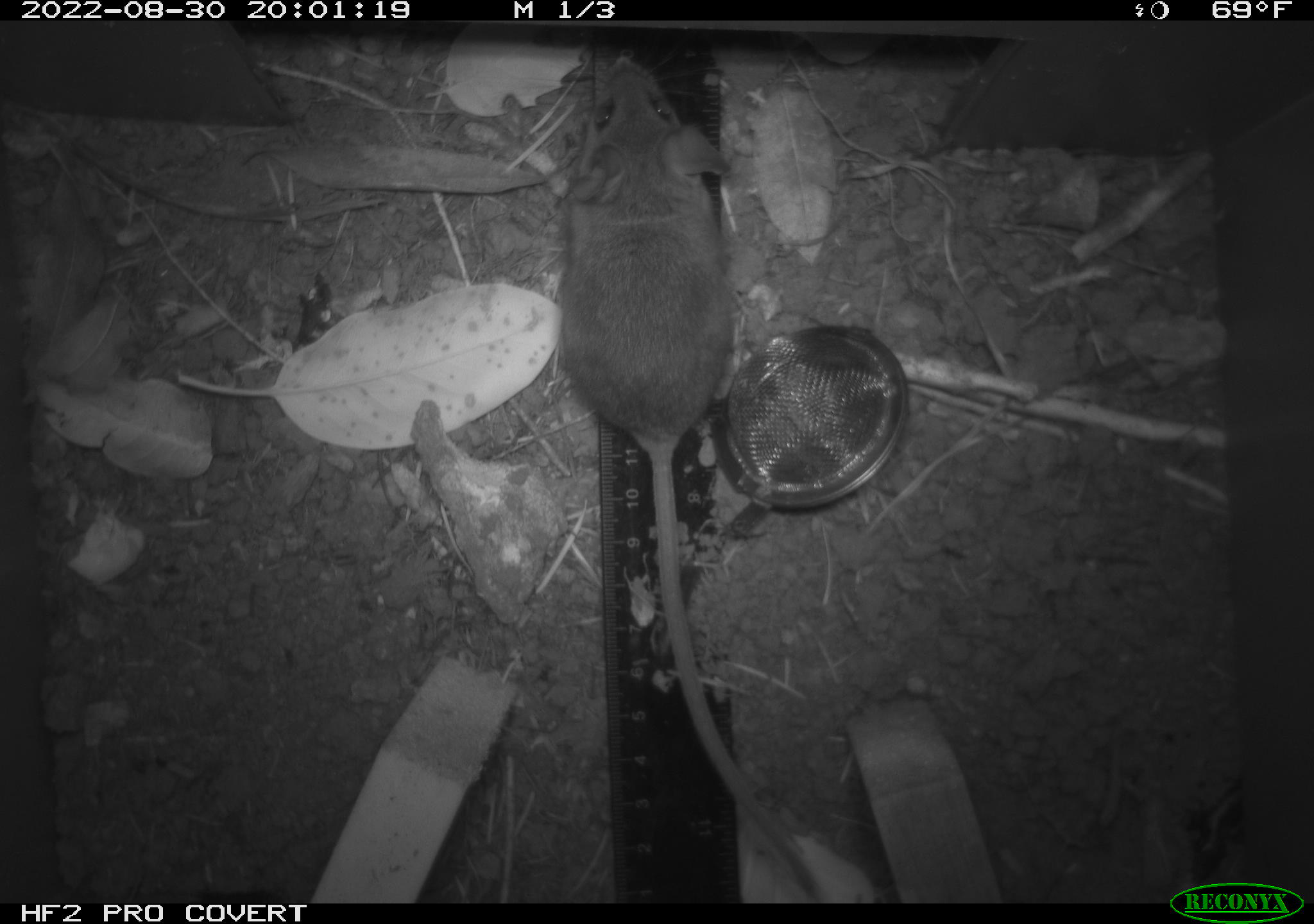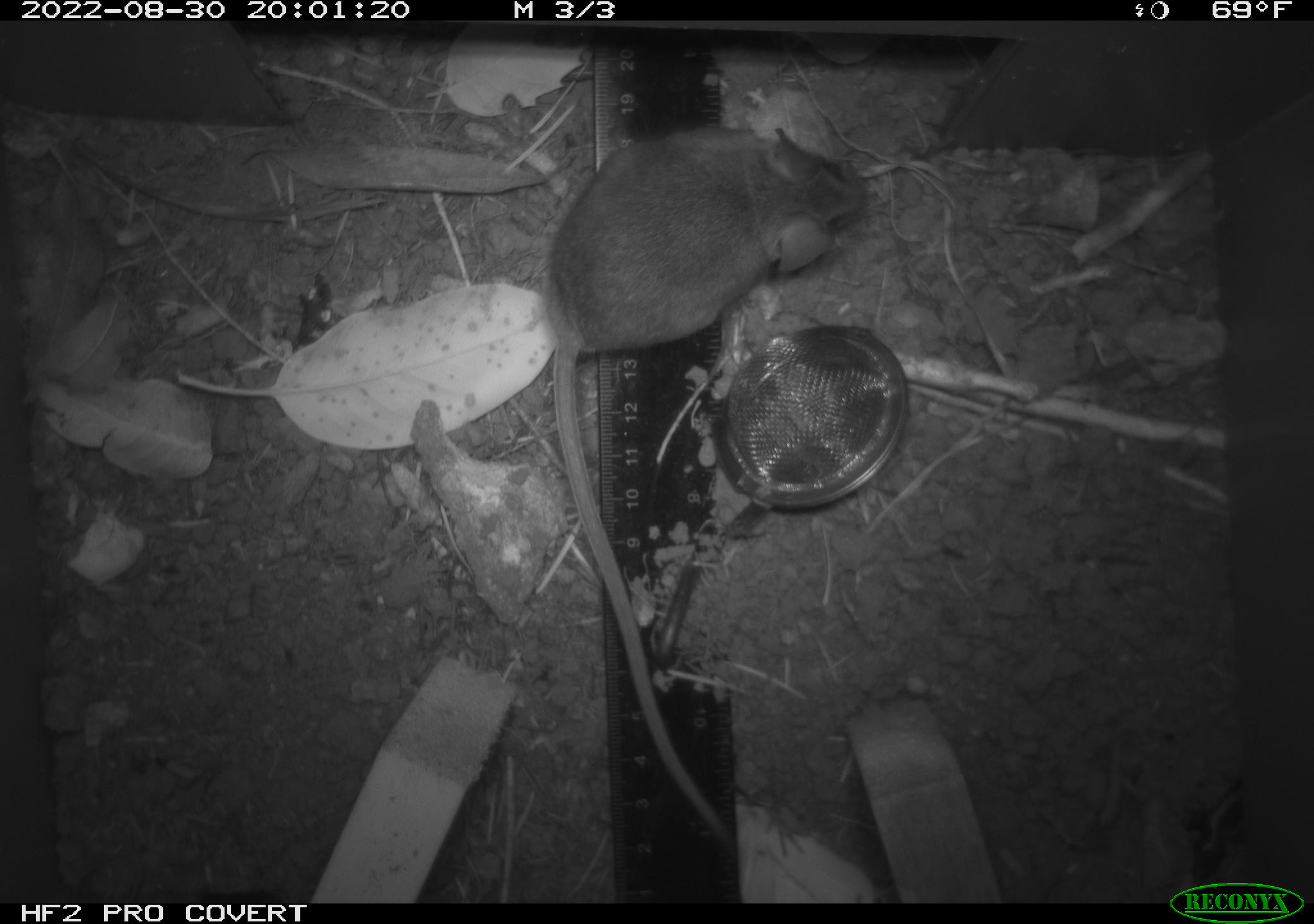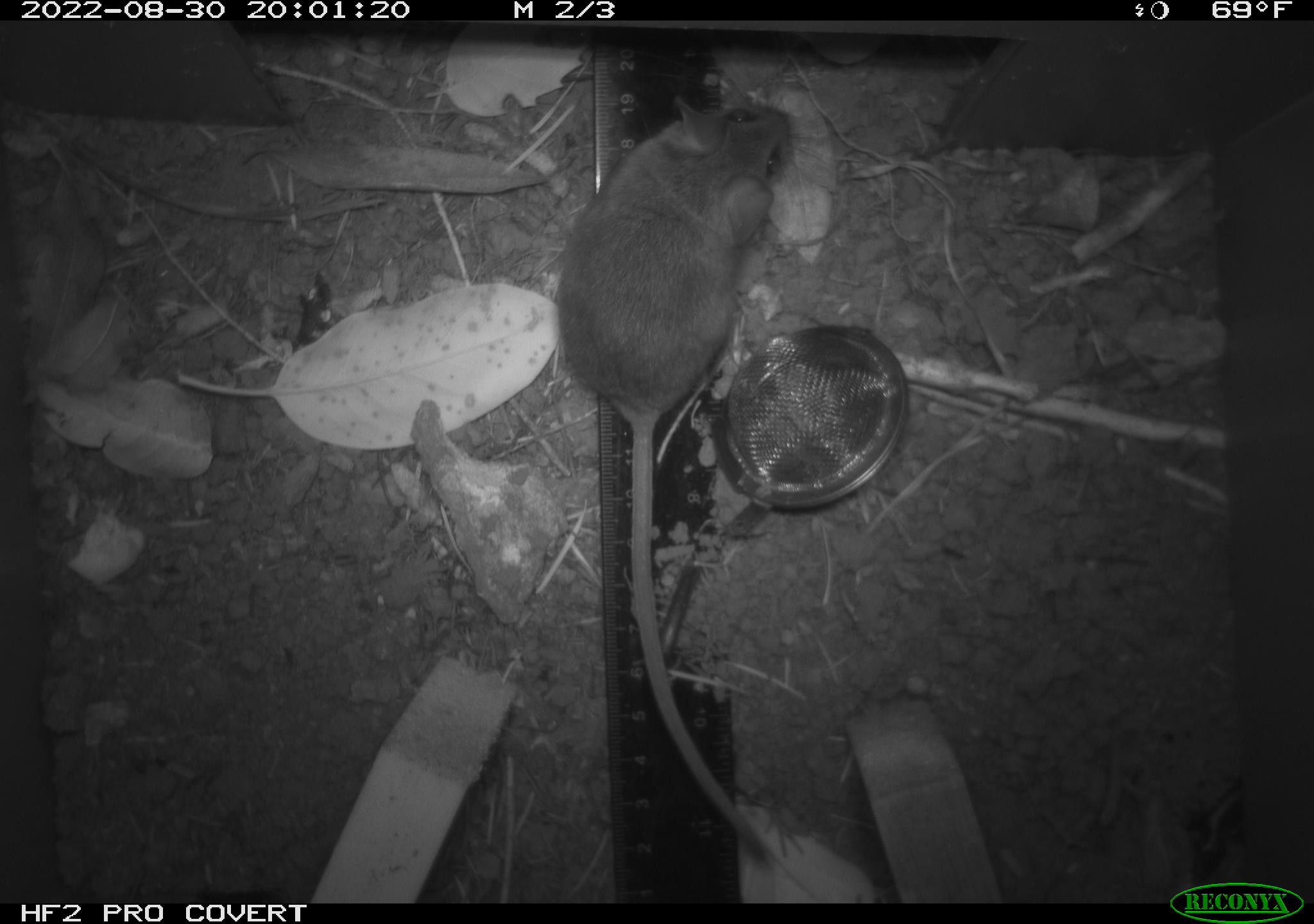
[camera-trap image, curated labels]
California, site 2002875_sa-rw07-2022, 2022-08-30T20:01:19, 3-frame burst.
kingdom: Animalia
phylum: Chordata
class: Mammalia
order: Rodentia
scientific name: Rodentia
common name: mouse species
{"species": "mouse species (Rodentia)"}